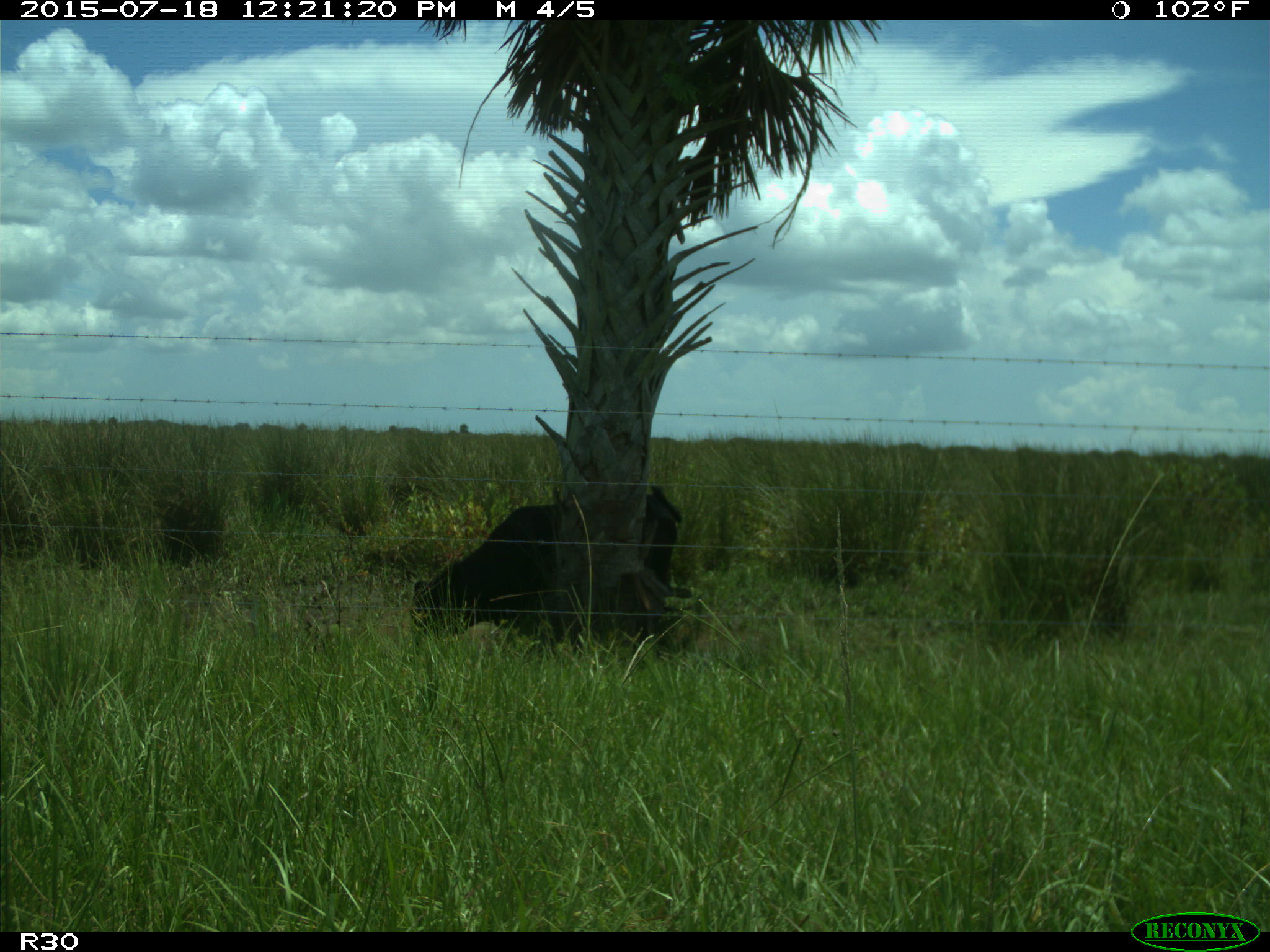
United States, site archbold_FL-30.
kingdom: Animalia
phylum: Chordata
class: Mammalia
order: Artiodactyla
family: Bovidae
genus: Bos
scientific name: Bos taurus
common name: domestic cow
Bos taurus (domestic cow).